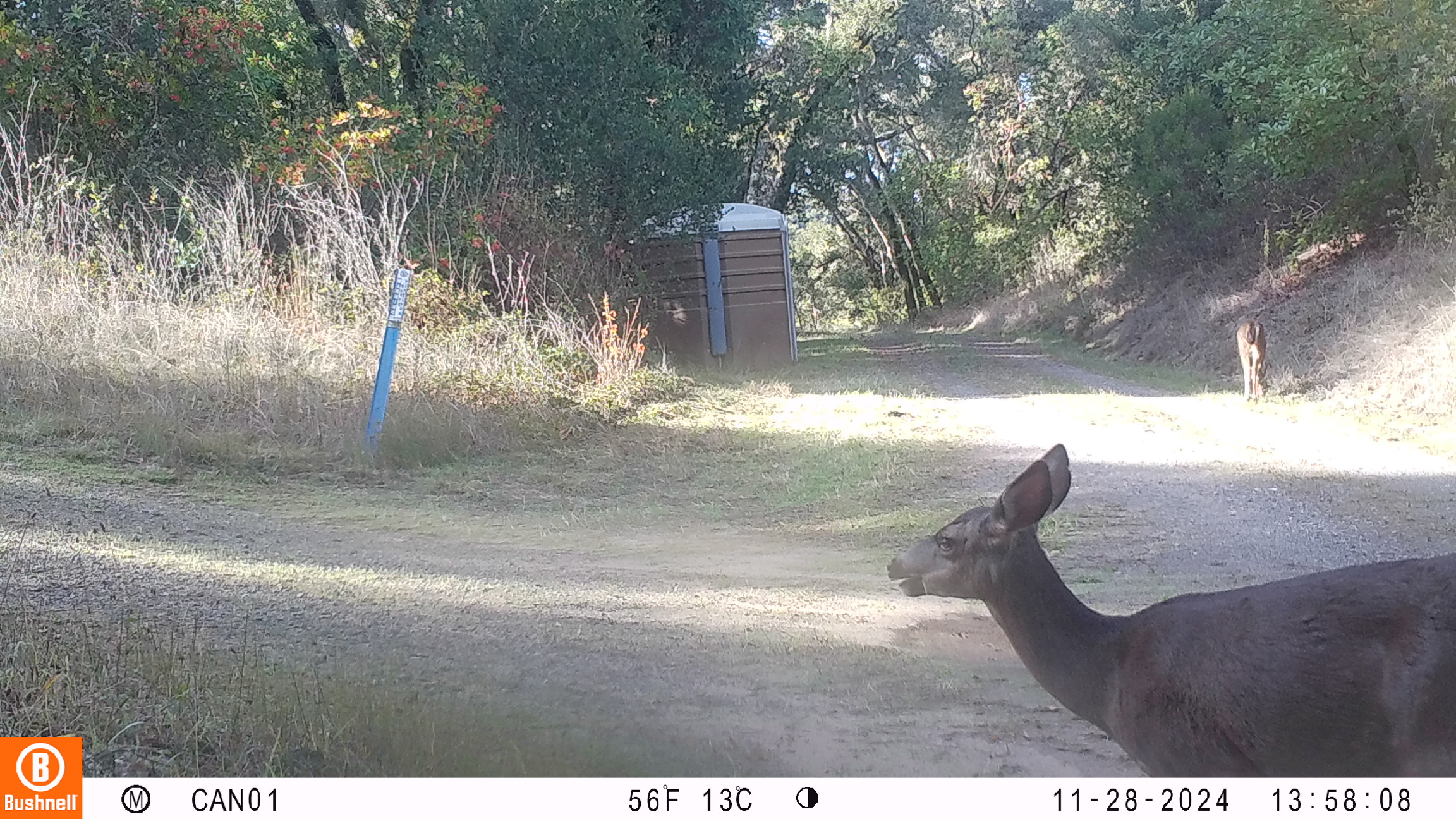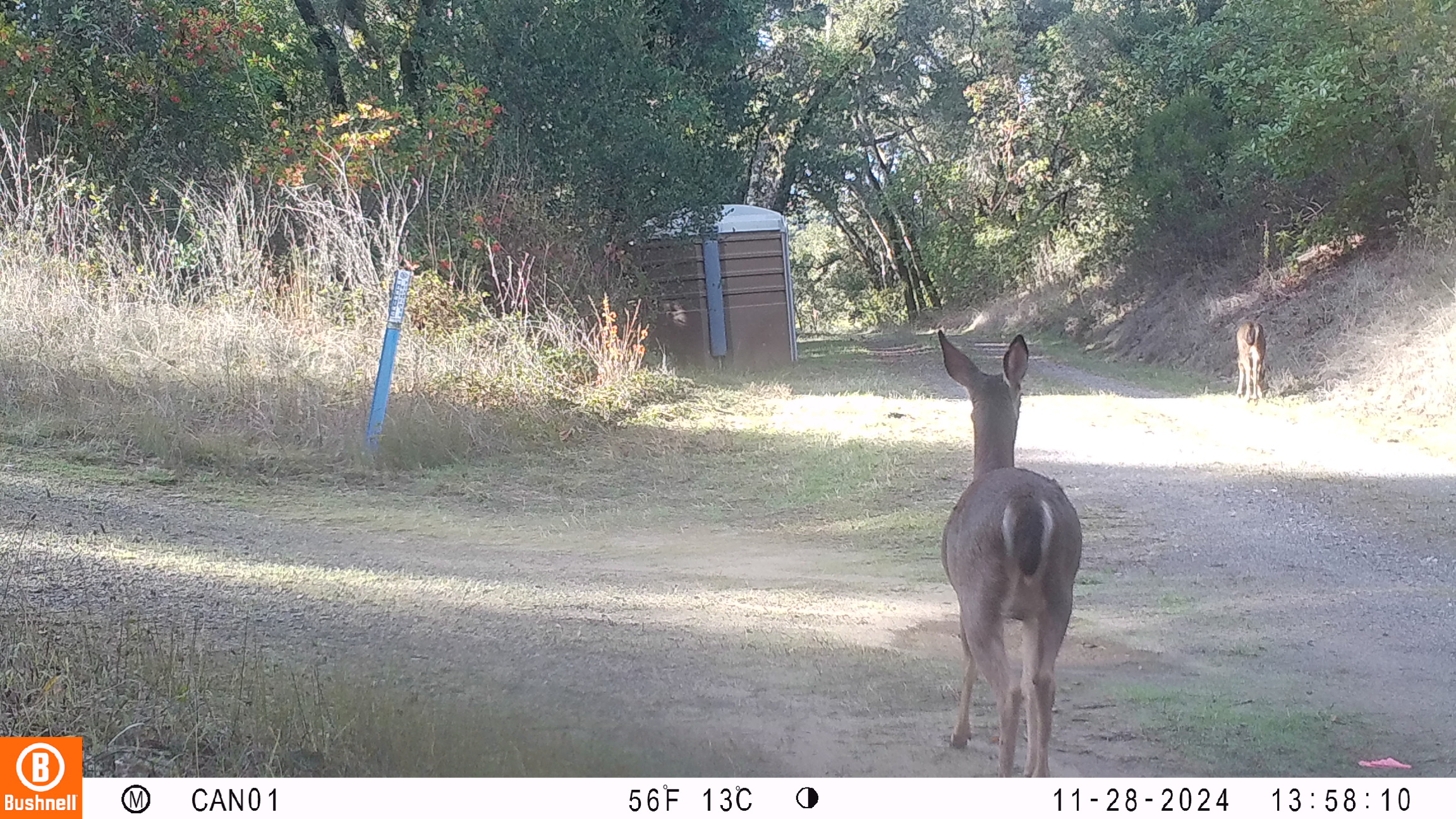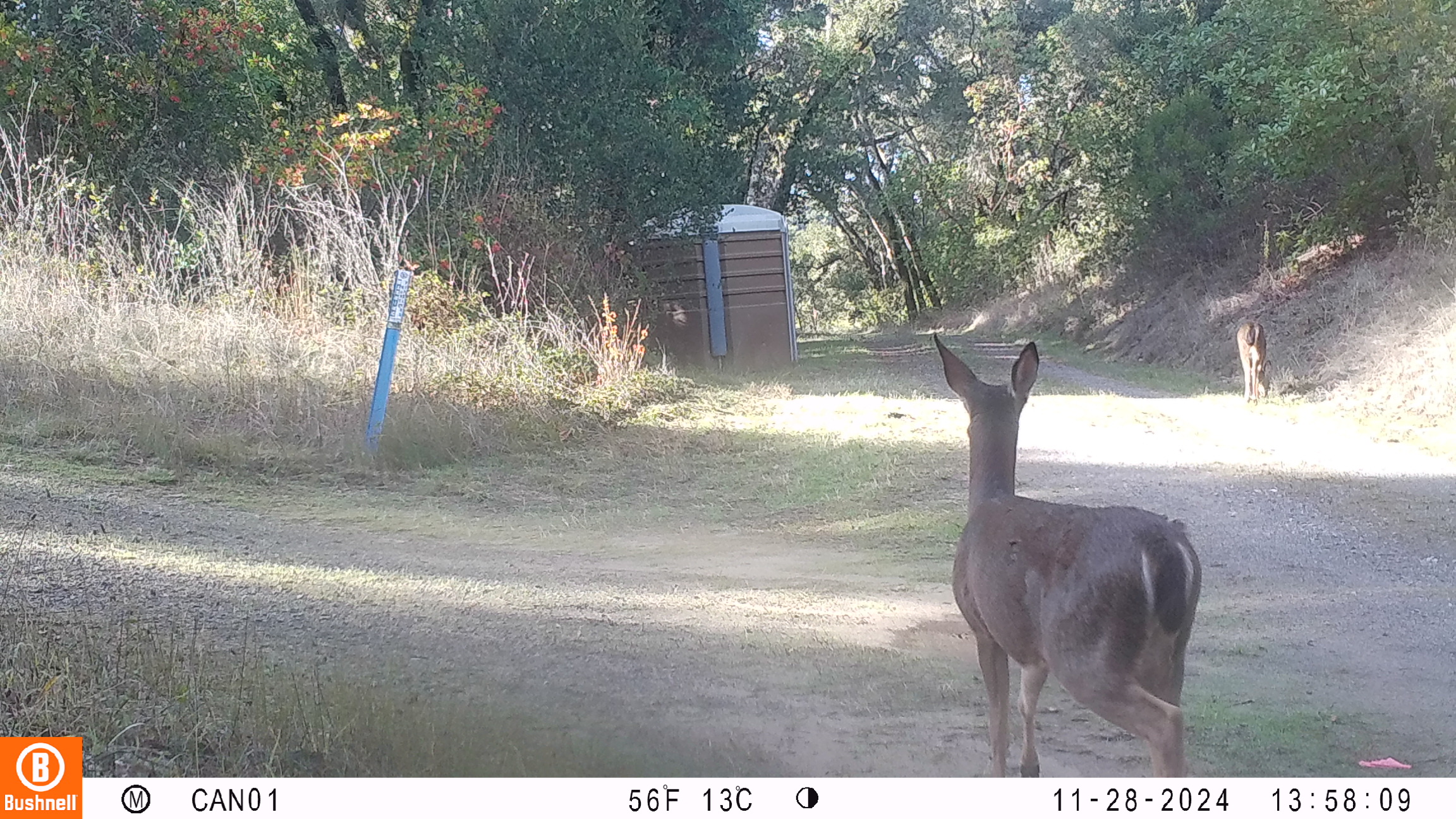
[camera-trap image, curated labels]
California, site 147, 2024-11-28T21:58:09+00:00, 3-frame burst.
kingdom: Animalia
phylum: Chordata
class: Mammalia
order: Artiodactyla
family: Cervidae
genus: Odocoileus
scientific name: Odocoileus hemionus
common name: mule deer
Mule deer (Odocoileus hemionus).